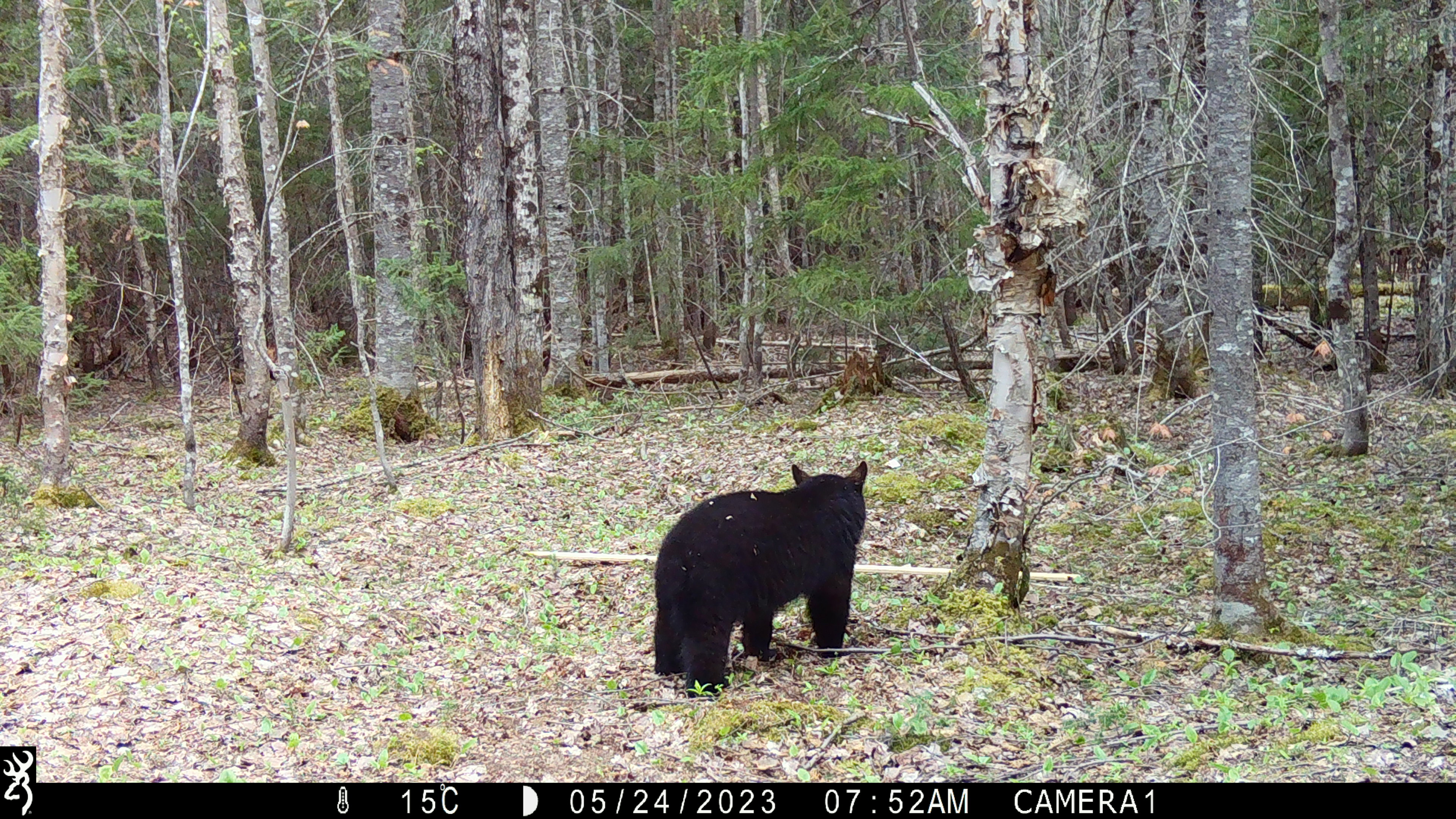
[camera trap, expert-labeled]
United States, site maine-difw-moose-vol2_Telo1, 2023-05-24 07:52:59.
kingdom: Animalia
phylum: Chordata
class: Mammalia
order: Carnivora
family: Ursidae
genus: Ursus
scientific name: Ursus americanus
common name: black bear